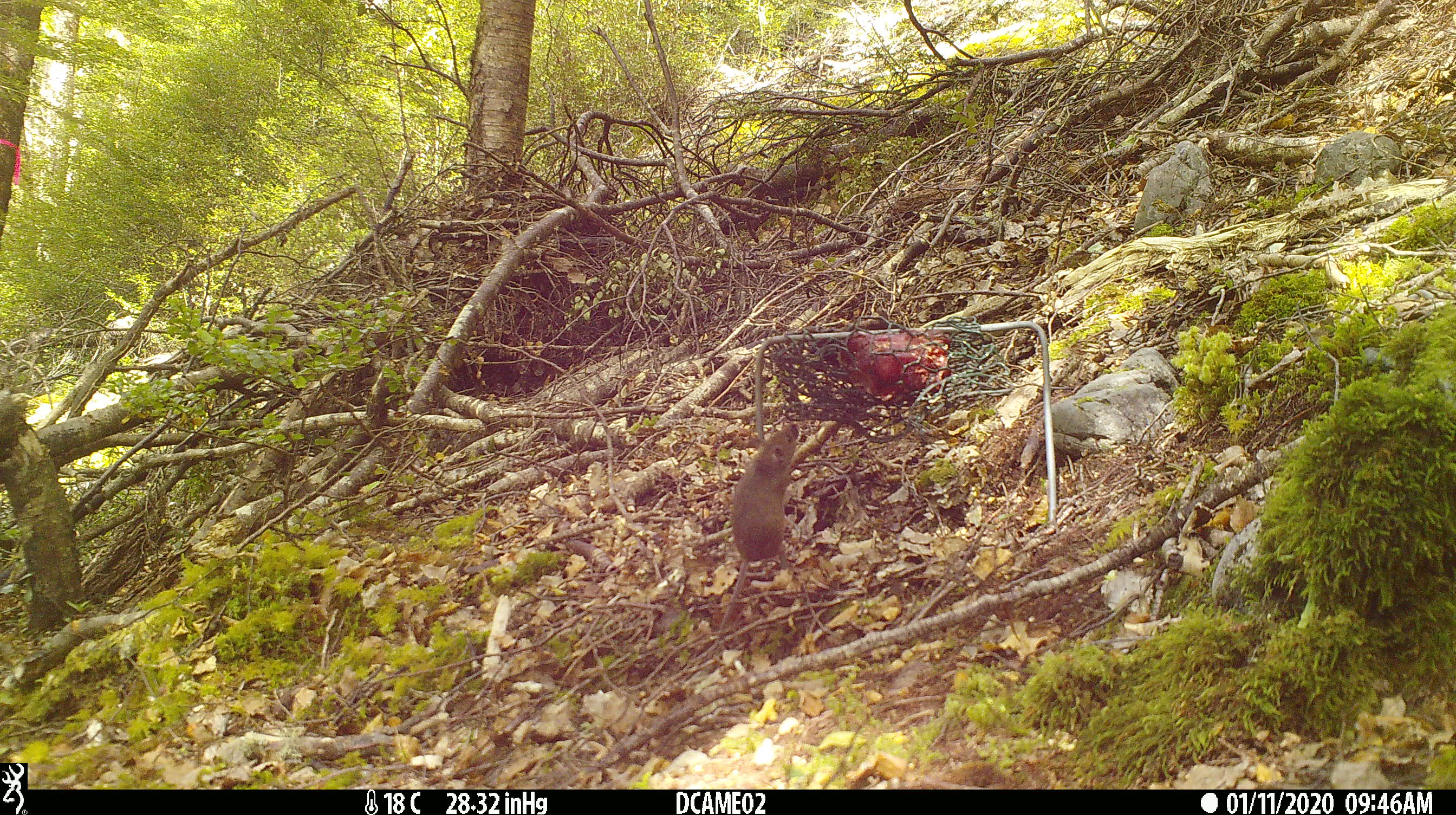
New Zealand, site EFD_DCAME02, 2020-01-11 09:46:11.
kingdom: Animalia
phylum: Chordata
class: Mammalia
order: Rodentia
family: Muridae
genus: Mus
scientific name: Mus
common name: mouse